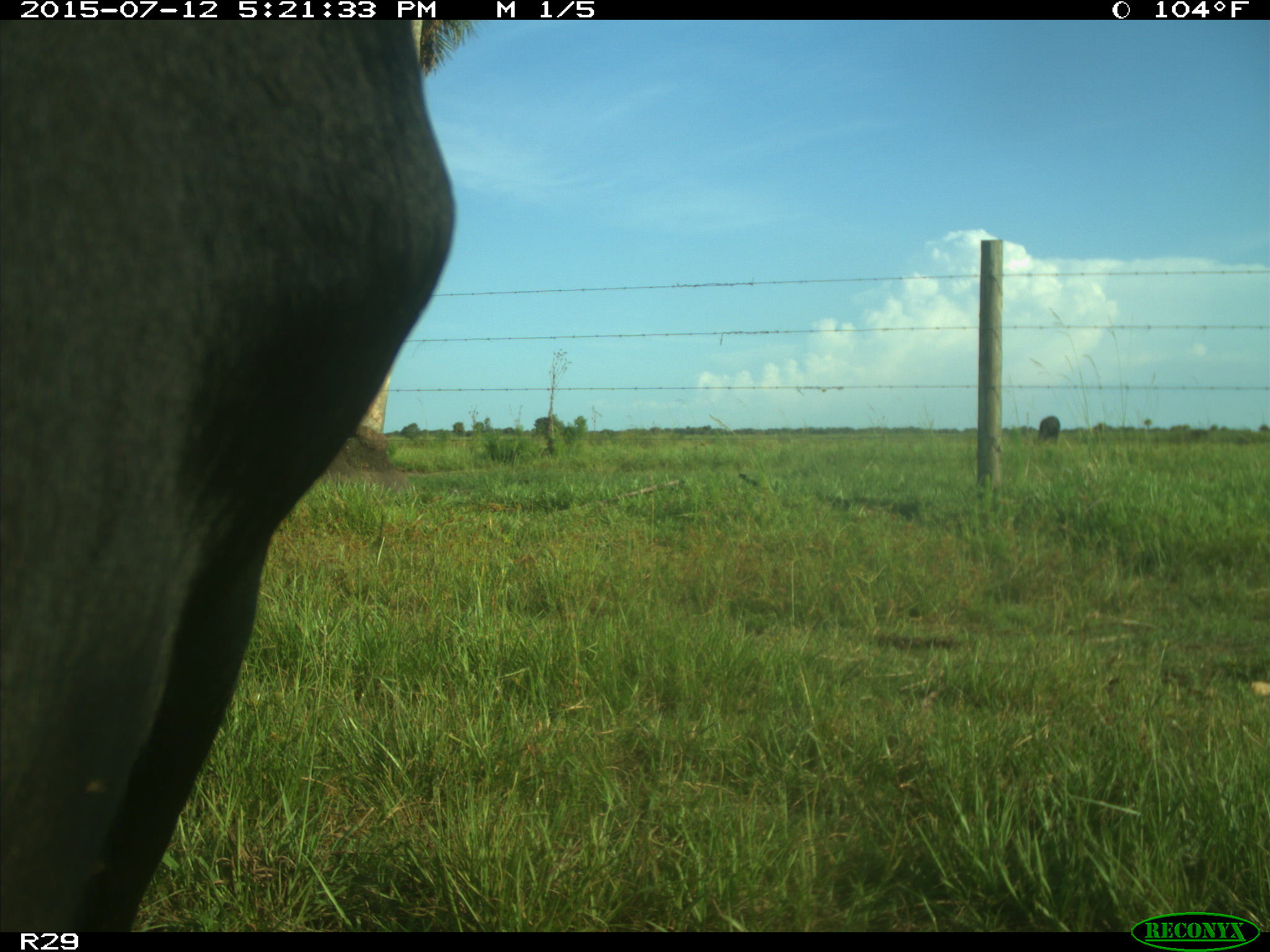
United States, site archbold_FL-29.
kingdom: Animalia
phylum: Chordata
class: Mammalia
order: Artiodactyla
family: Bovidae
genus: Bos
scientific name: Bos taurus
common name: domestic cow